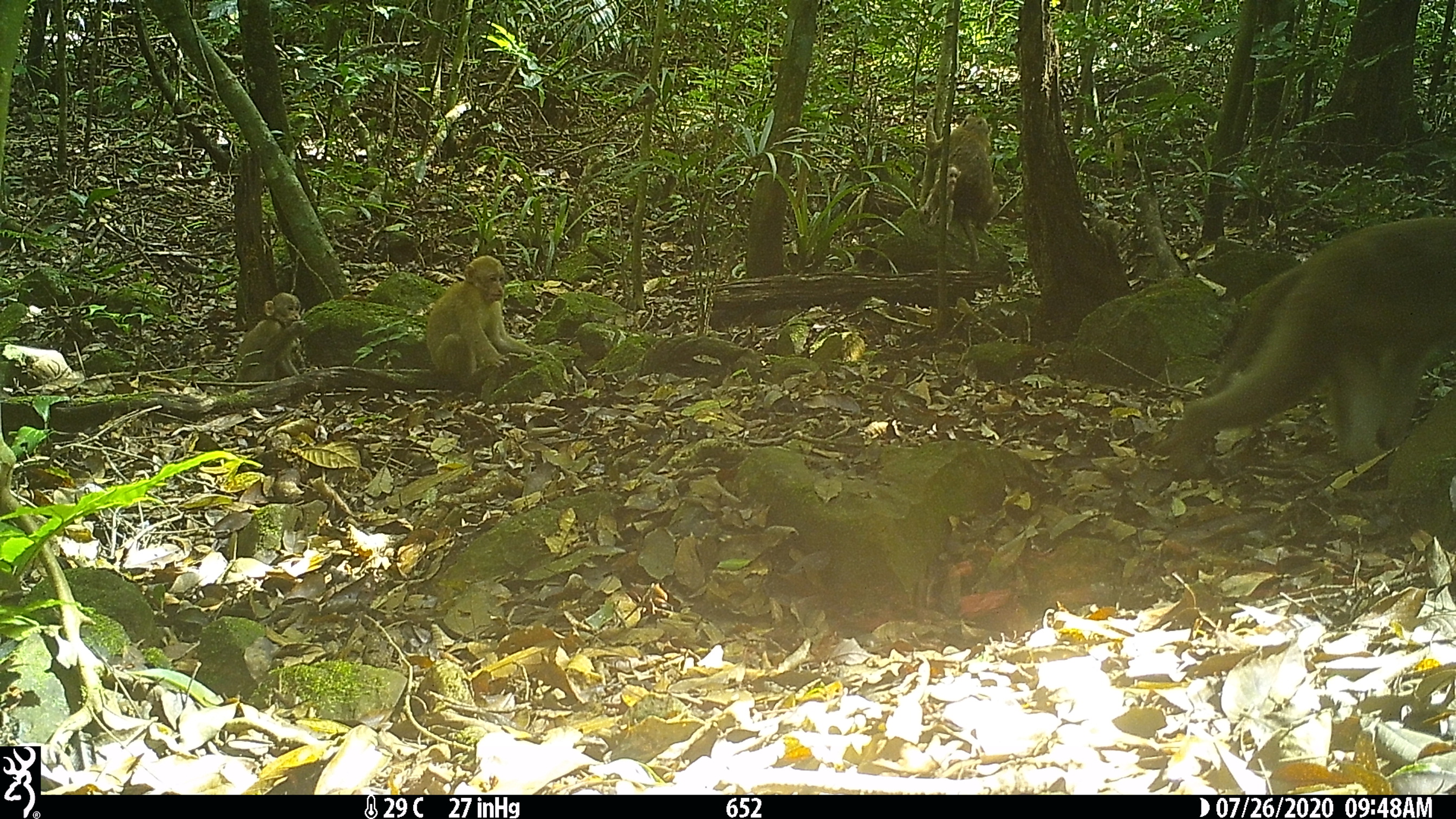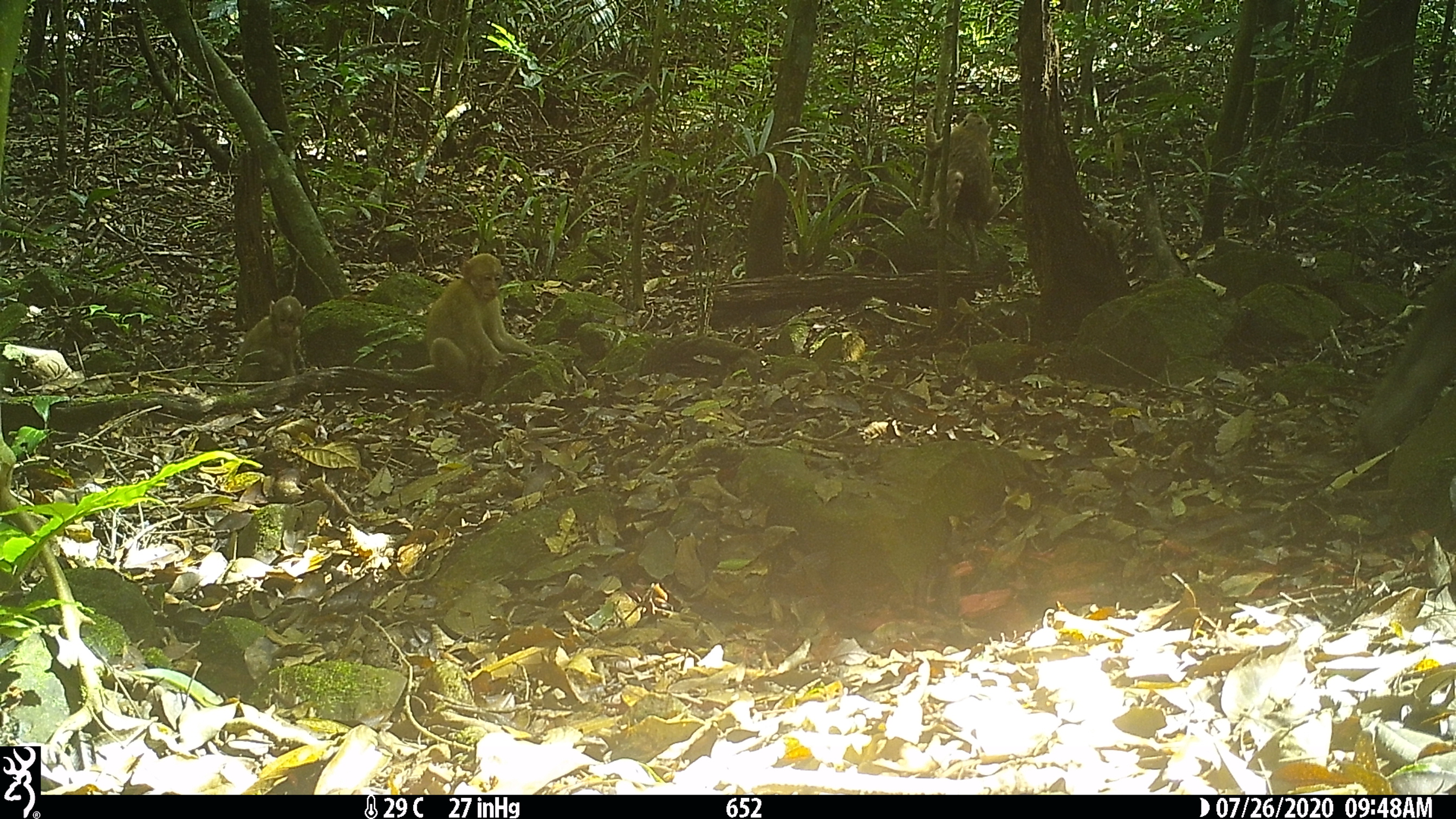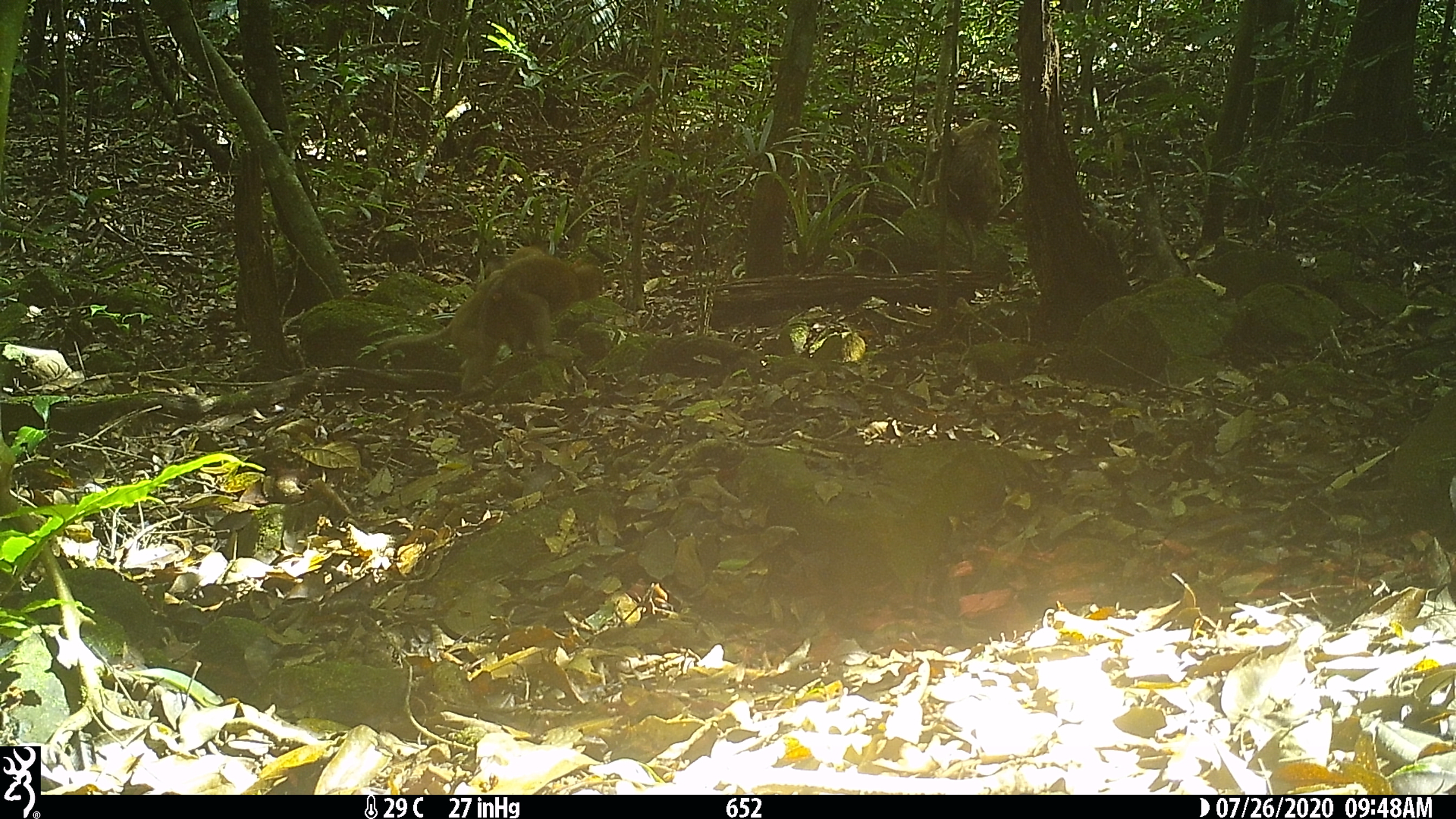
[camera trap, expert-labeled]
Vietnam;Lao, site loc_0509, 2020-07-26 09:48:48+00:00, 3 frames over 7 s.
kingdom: Animalia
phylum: Chordata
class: Mammalia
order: Primates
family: Cercopithecidae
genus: Macaca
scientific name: Macaca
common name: macaques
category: assam or rhesus macaque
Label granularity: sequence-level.